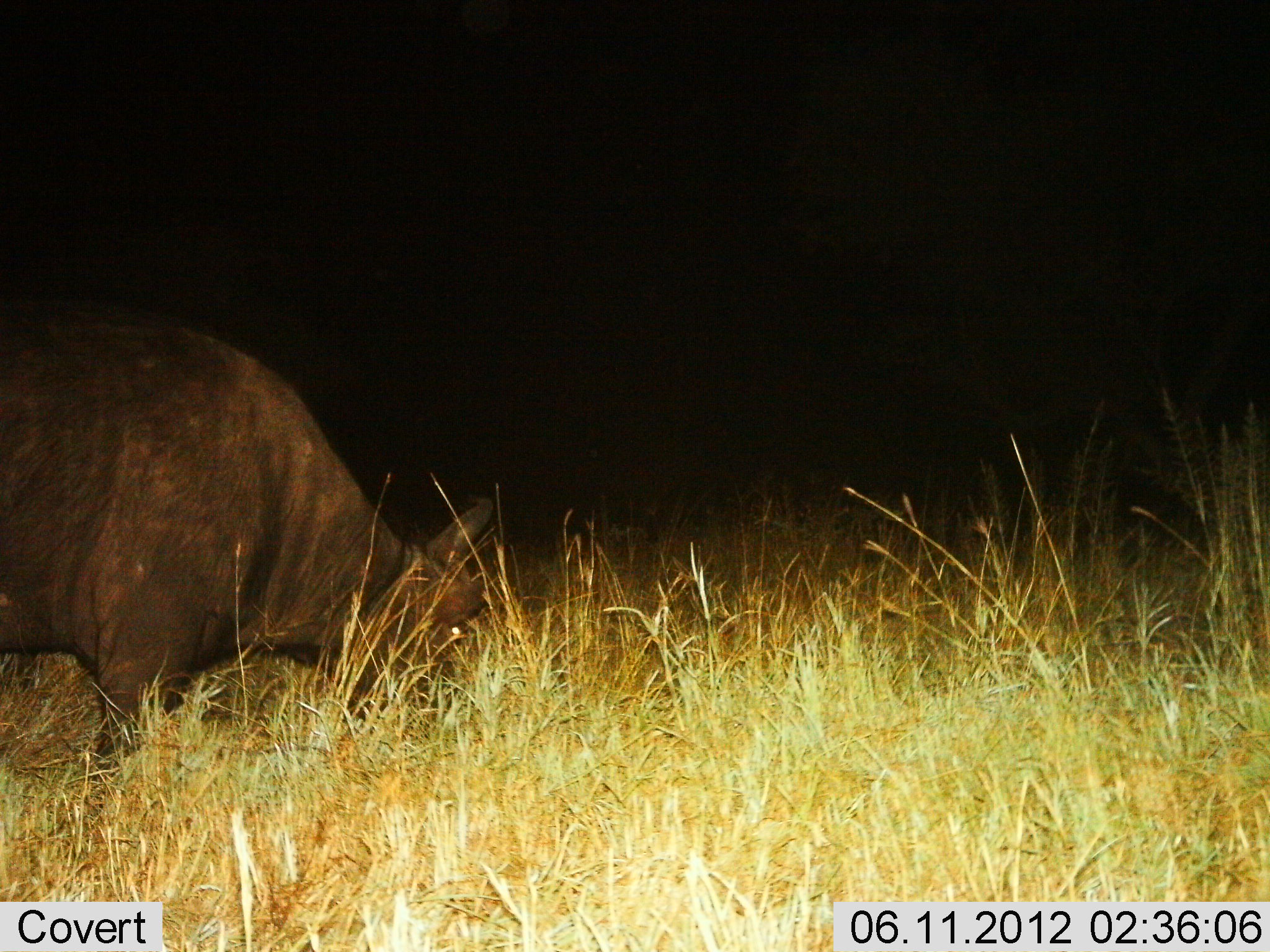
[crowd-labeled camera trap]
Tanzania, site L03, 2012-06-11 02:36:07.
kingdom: Animalia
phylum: Chordata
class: Mammalia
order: Artiodactyla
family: Bovidae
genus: Syncerus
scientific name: Syncerus caffer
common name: cape buffalo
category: buffalo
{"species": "buffalo (cape buffalo) (Syncerus caffer)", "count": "1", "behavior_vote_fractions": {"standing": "20%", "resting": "0%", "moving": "0%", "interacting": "0%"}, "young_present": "0%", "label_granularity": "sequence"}